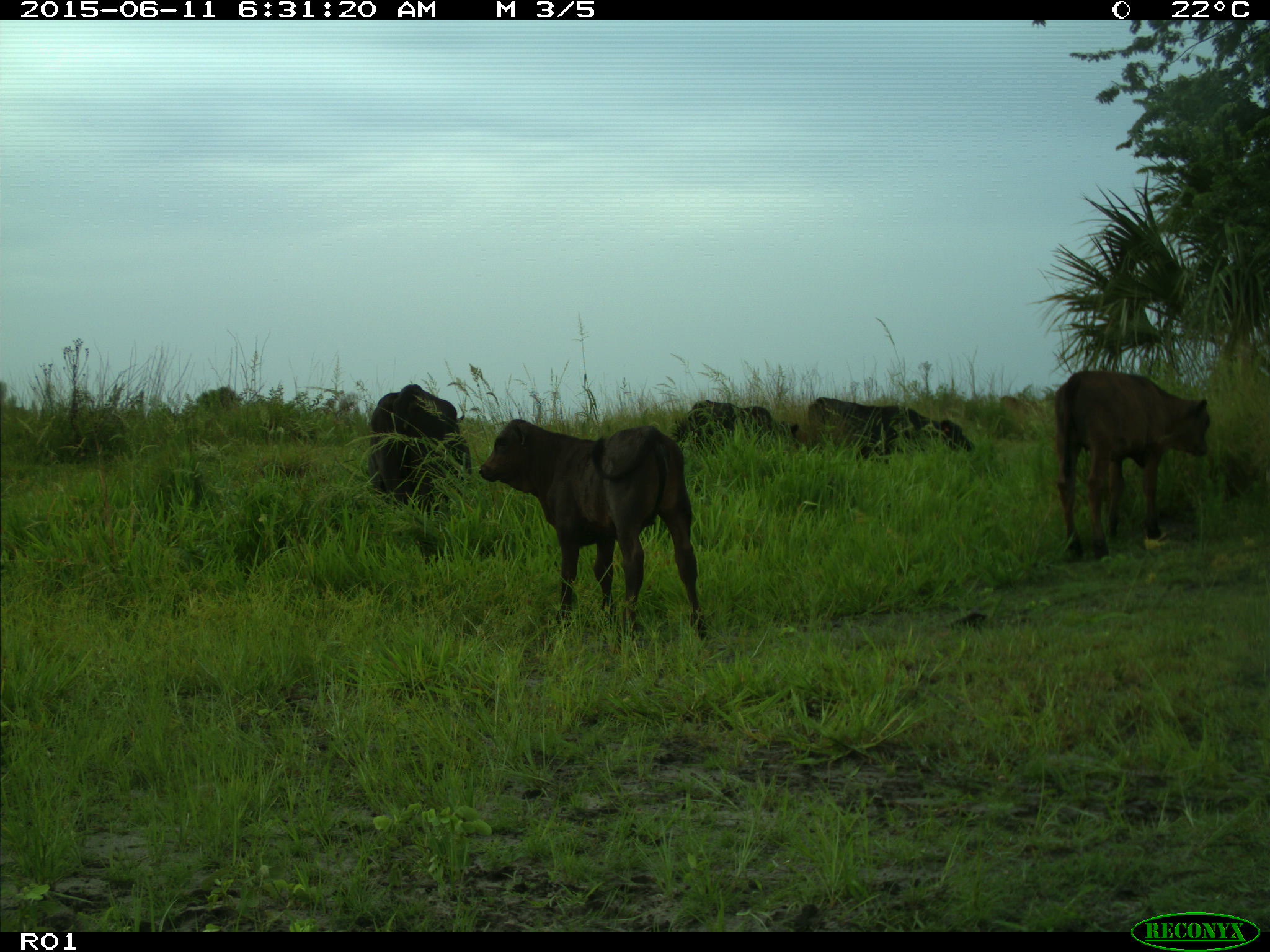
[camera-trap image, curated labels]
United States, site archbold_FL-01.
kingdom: Animalia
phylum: Chordata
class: Mammalia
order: Artiodactyla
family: Bovidae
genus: Bos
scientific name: Bos taurus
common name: domestic cow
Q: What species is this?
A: Bos taurus (domestic cow).